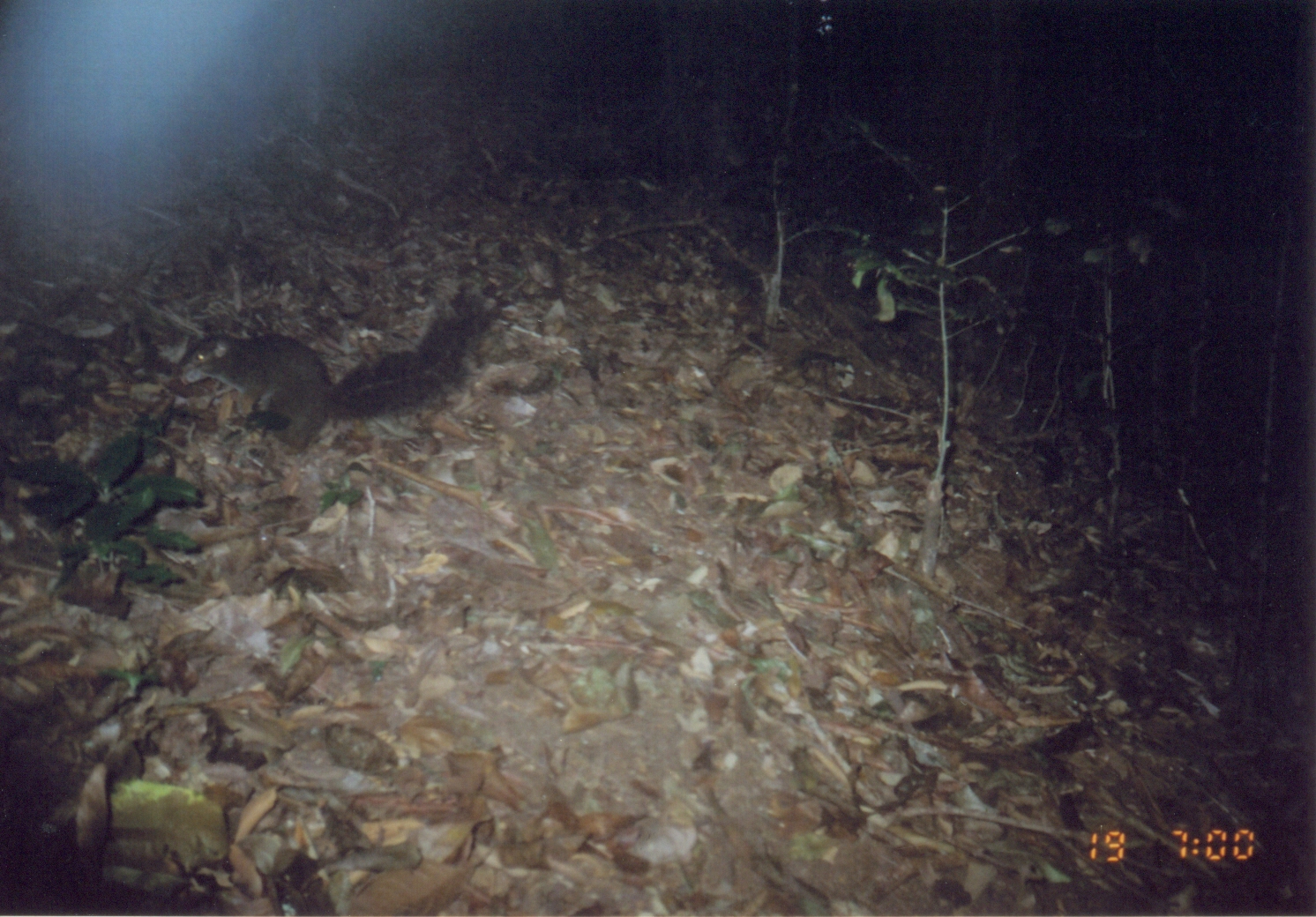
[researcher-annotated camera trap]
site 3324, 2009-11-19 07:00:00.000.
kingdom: Animalia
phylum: Chordata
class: Mammalia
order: Rodentia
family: Sciuridae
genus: Paraxerus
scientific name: Paraxerus vexillarius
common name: swynnerton's bush squirrel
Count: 1.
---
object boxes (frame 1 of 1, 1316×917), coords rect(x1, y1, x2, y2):
paraxerus vexillarius: rect(174, 294, 513, 455)